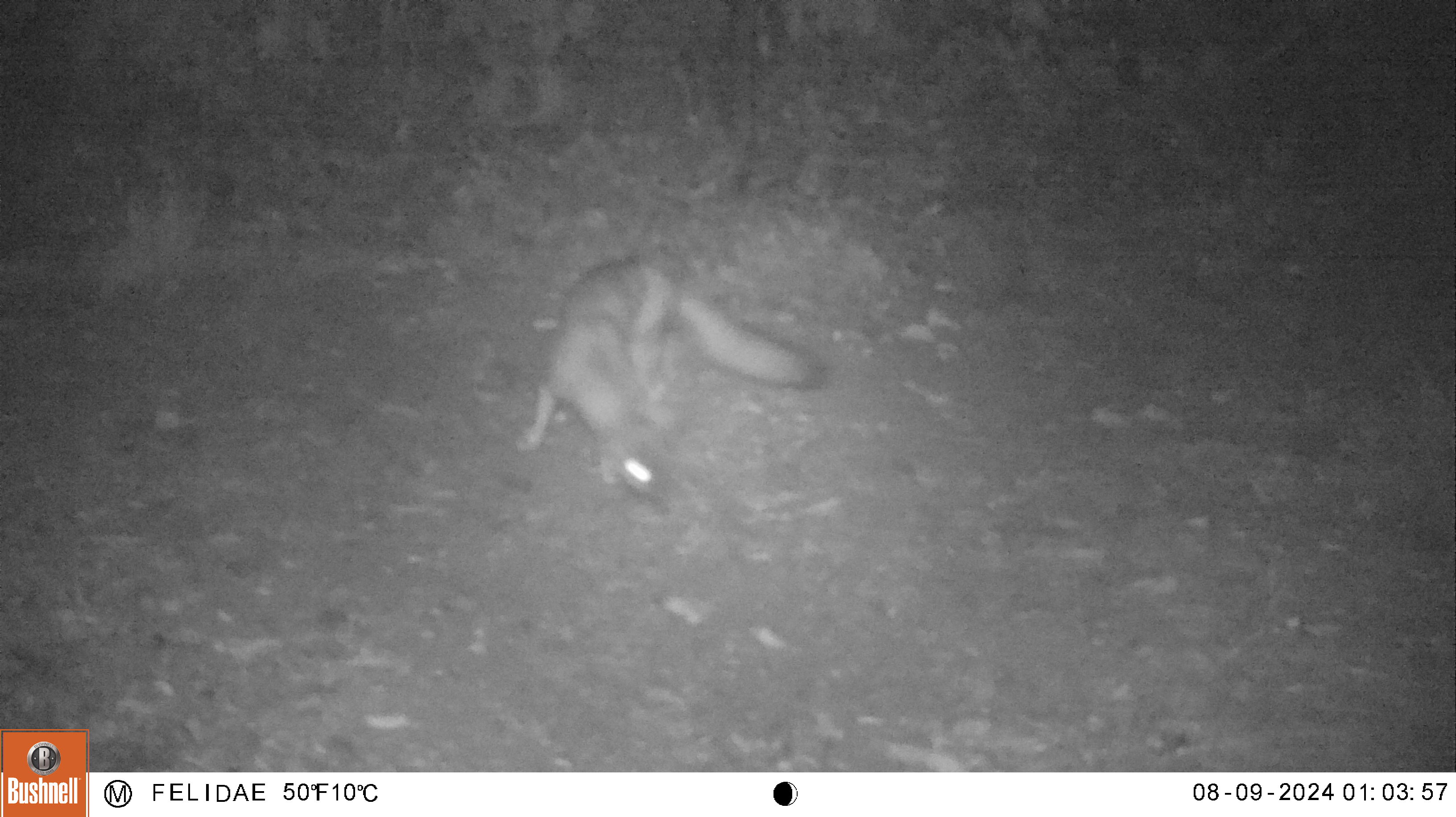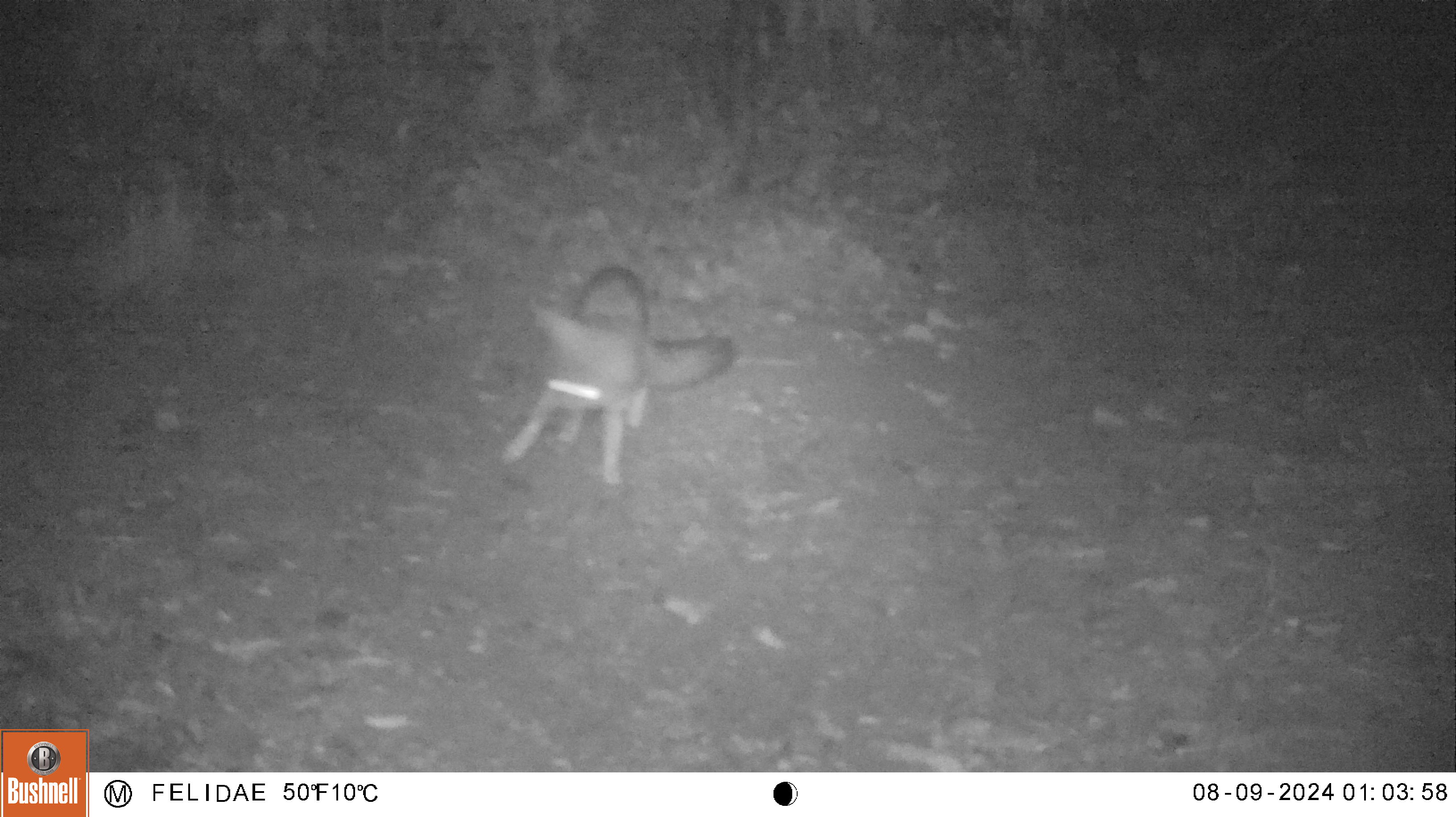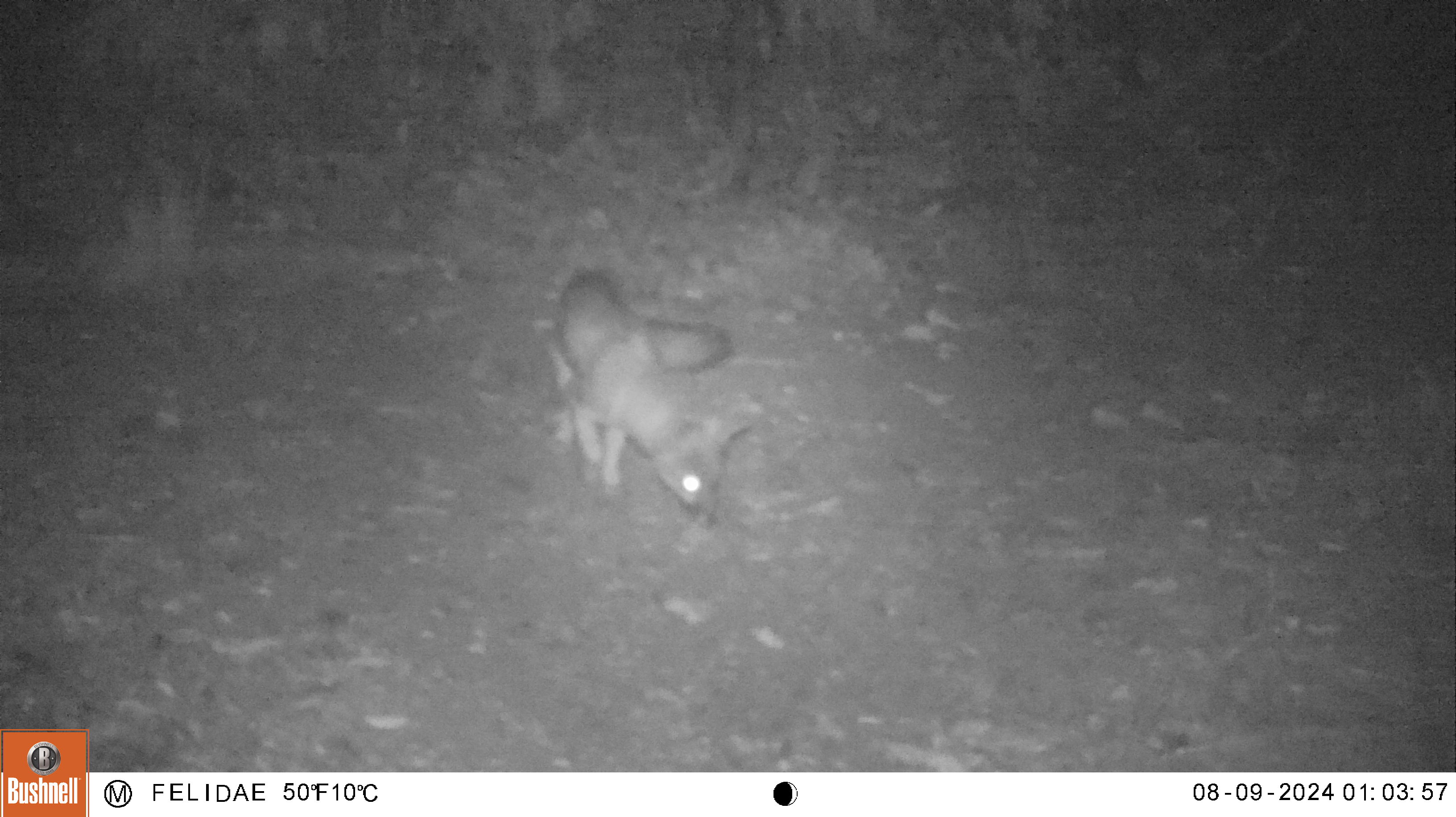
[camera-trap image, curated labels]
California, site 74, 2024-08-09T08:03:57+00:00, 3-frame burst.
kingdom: Animalia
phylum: Chordata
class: Mammalia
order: Carnivora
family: Canidae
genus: Urocyon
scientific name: Urocyon cinereoargenteus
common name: gray fox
Gray fox (Urocyon cinereoargenteus).